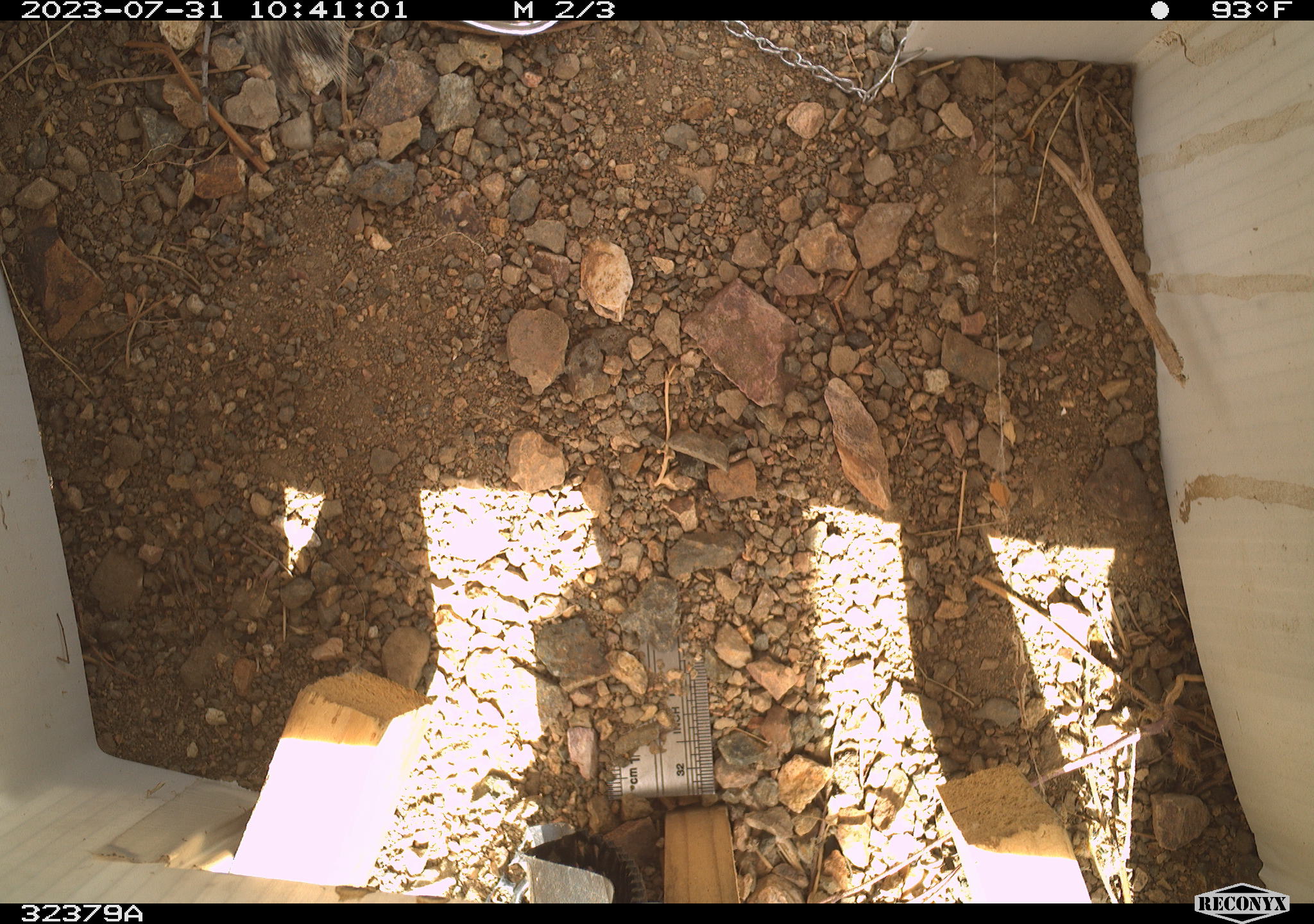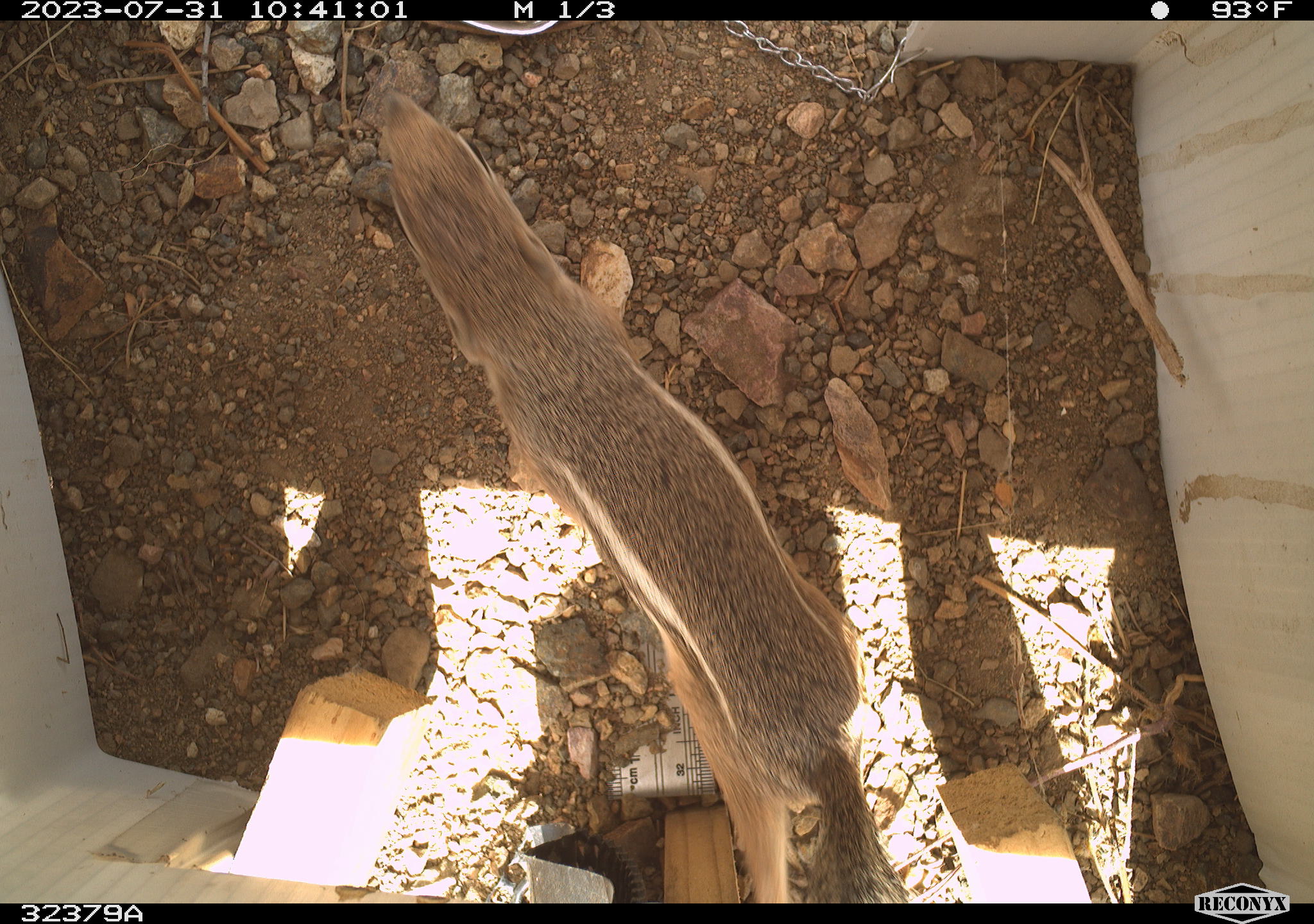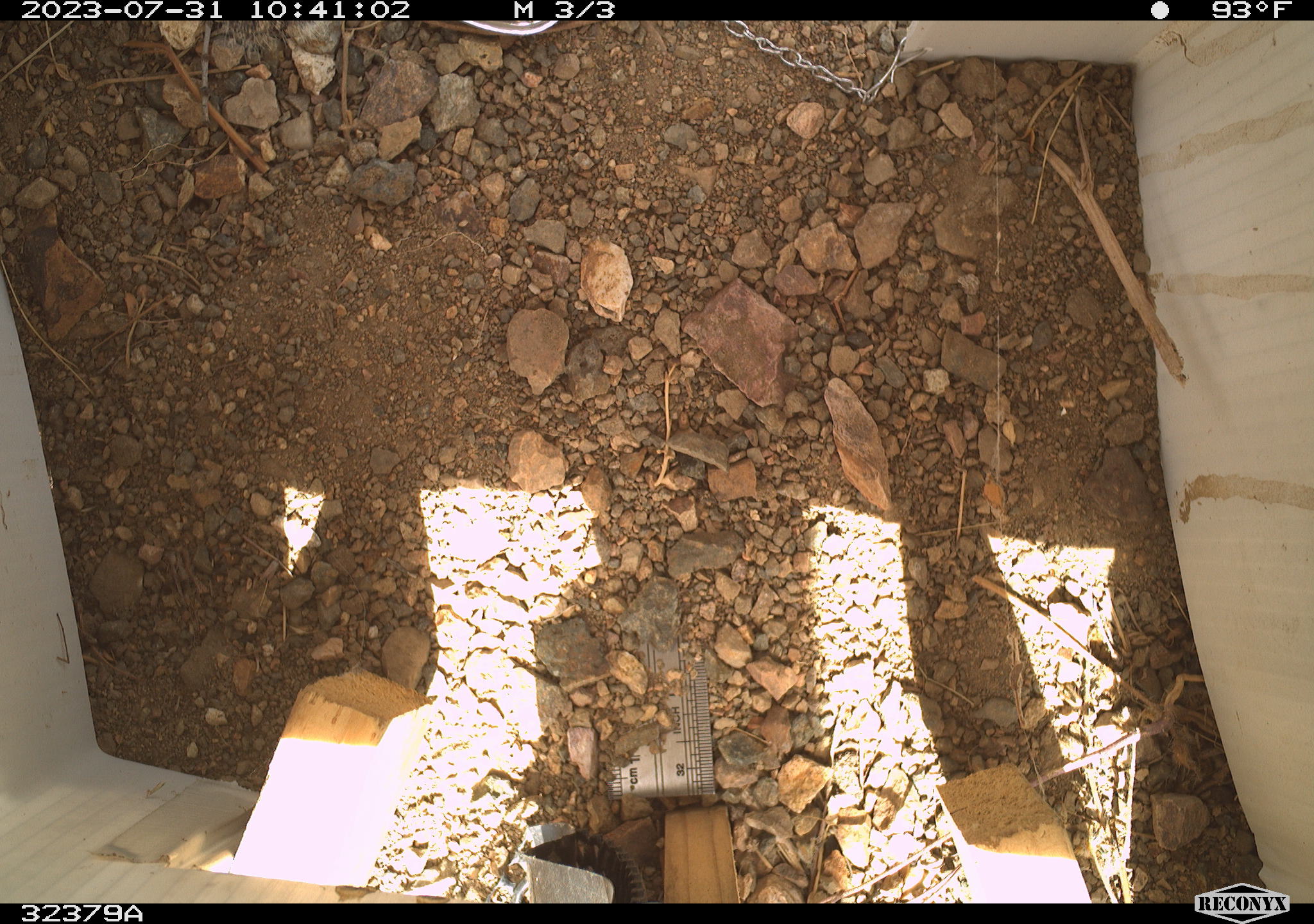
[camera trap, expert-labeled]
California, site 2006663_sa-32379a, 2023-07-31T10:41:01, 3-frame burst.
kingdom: Animalia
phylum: Chordata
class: Mammalia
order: Rodentia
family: Sciuridae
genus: Ammospermophilus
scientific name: Ammospermophilus leucurus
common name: white-tailed antelope squirrel